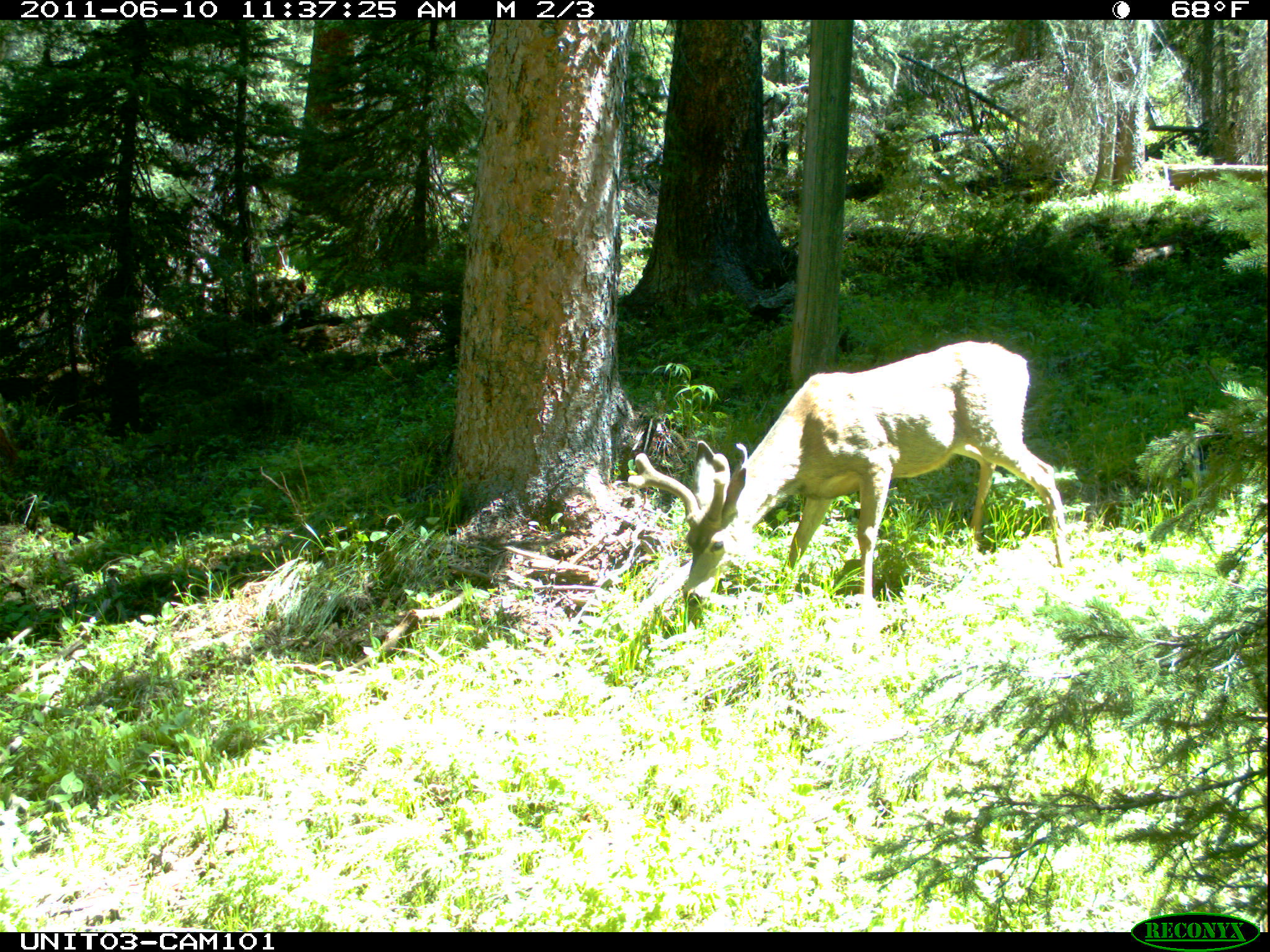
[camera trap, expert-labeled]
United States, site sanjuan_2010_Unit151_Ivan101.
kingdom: Animalia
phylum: Chordata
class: Mammalia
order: Artiodactyla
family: Cervidae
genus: Odocoileus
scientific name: Odocoileus hemionus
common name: mule deer